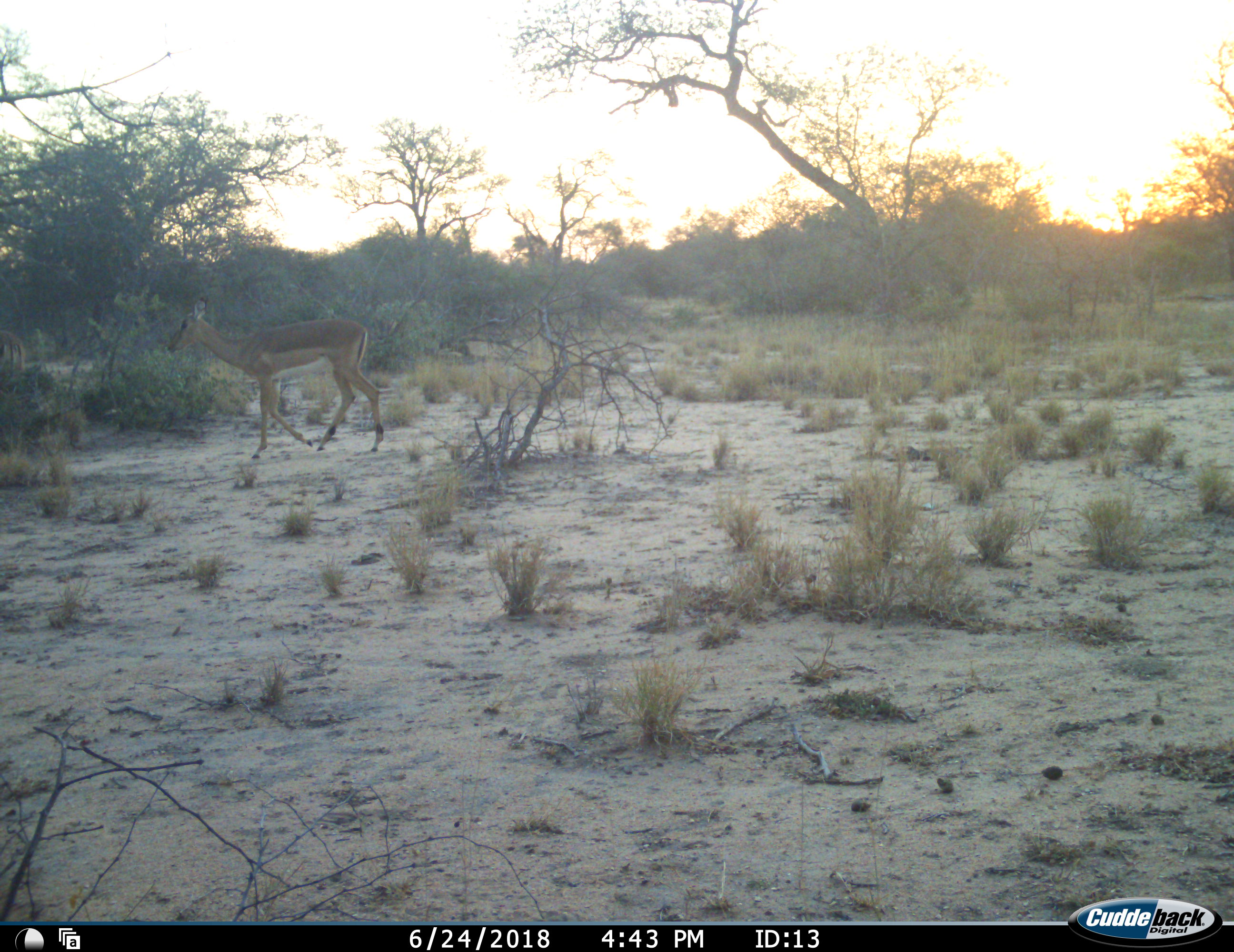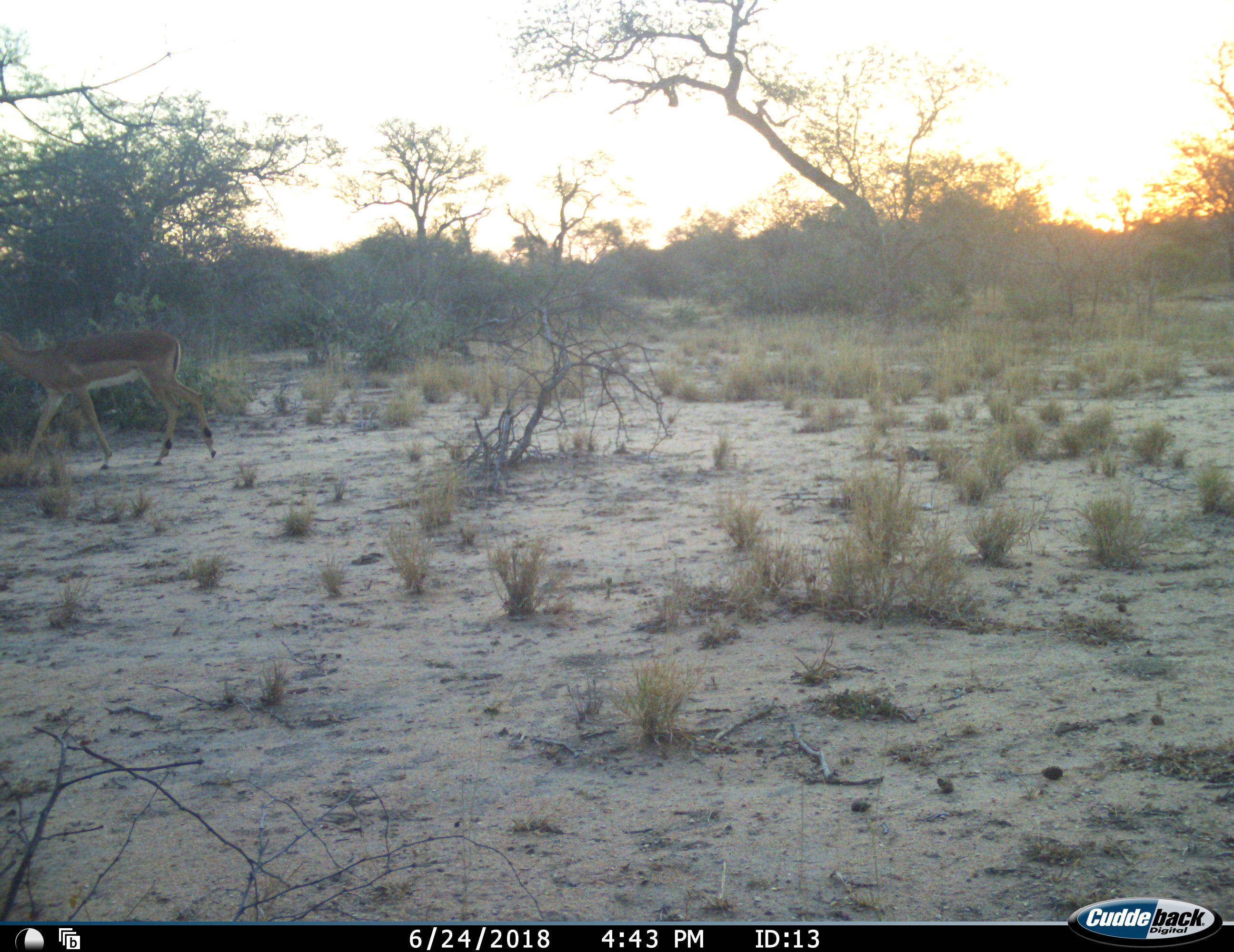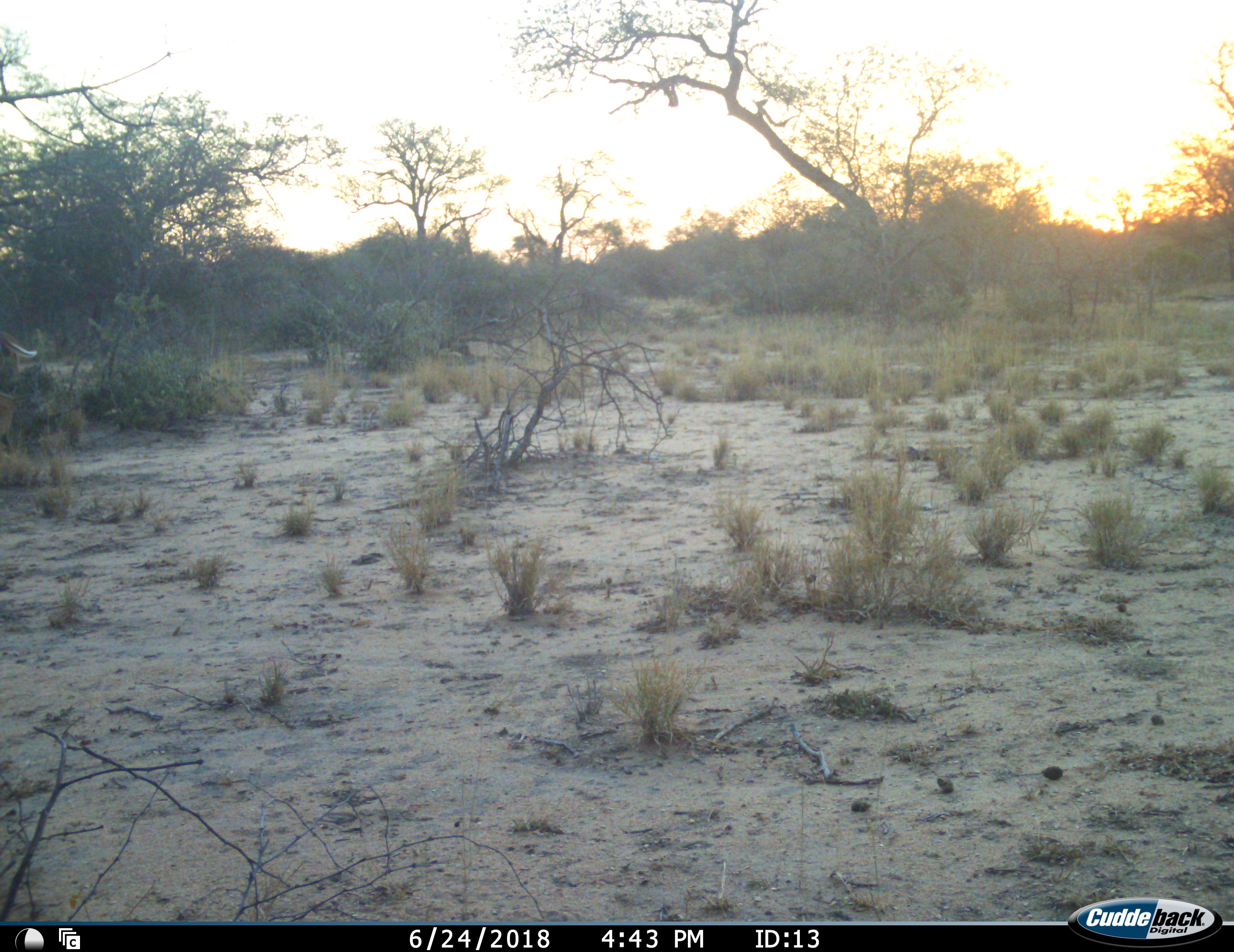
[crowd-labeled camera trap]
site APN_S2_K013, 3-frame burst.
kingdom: Animalia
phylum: Chordata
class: Mammalia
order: Artiodactyla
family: Bovidae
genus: Aepyceros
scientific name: Aepyceros melampus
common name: impala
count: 1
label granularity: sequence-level